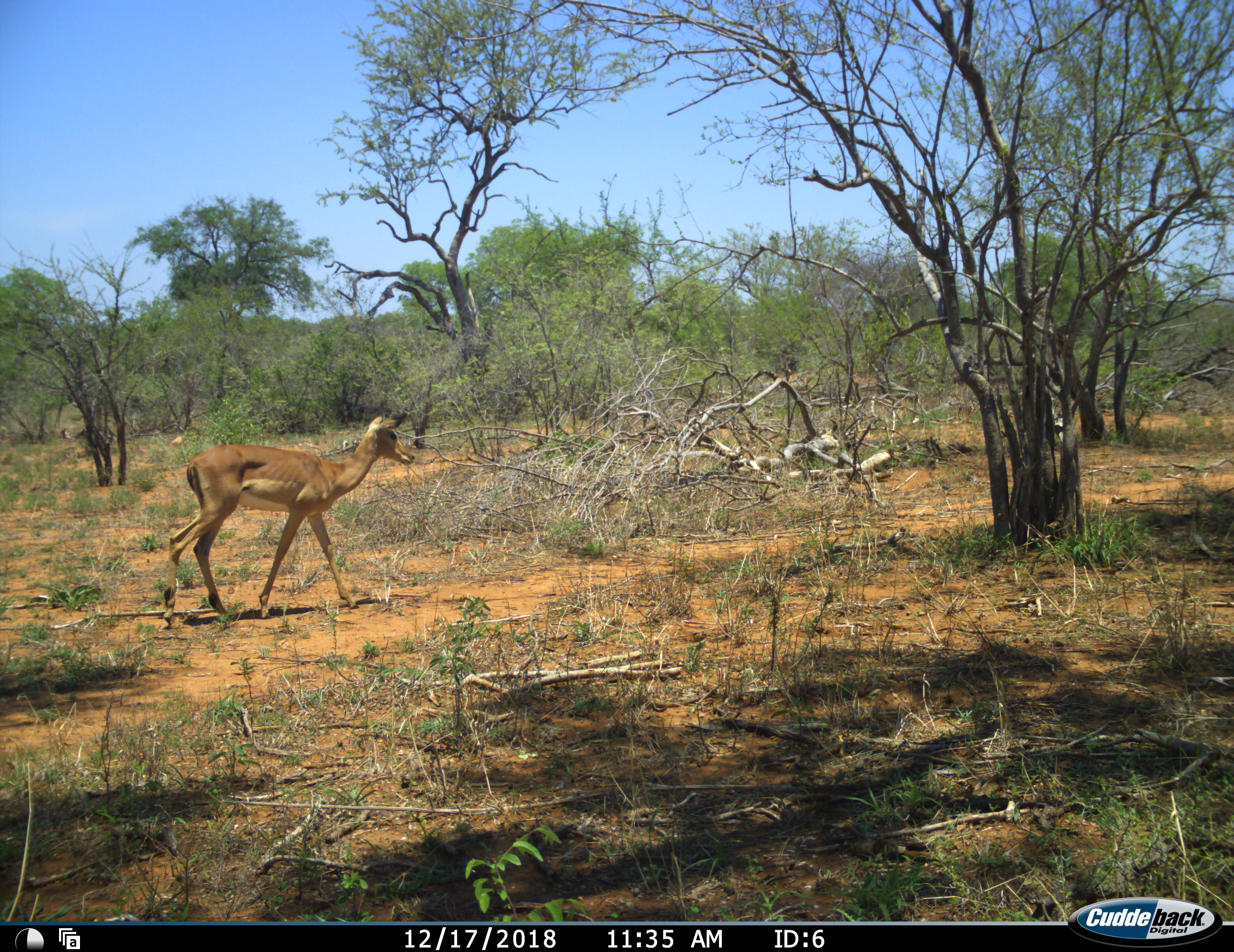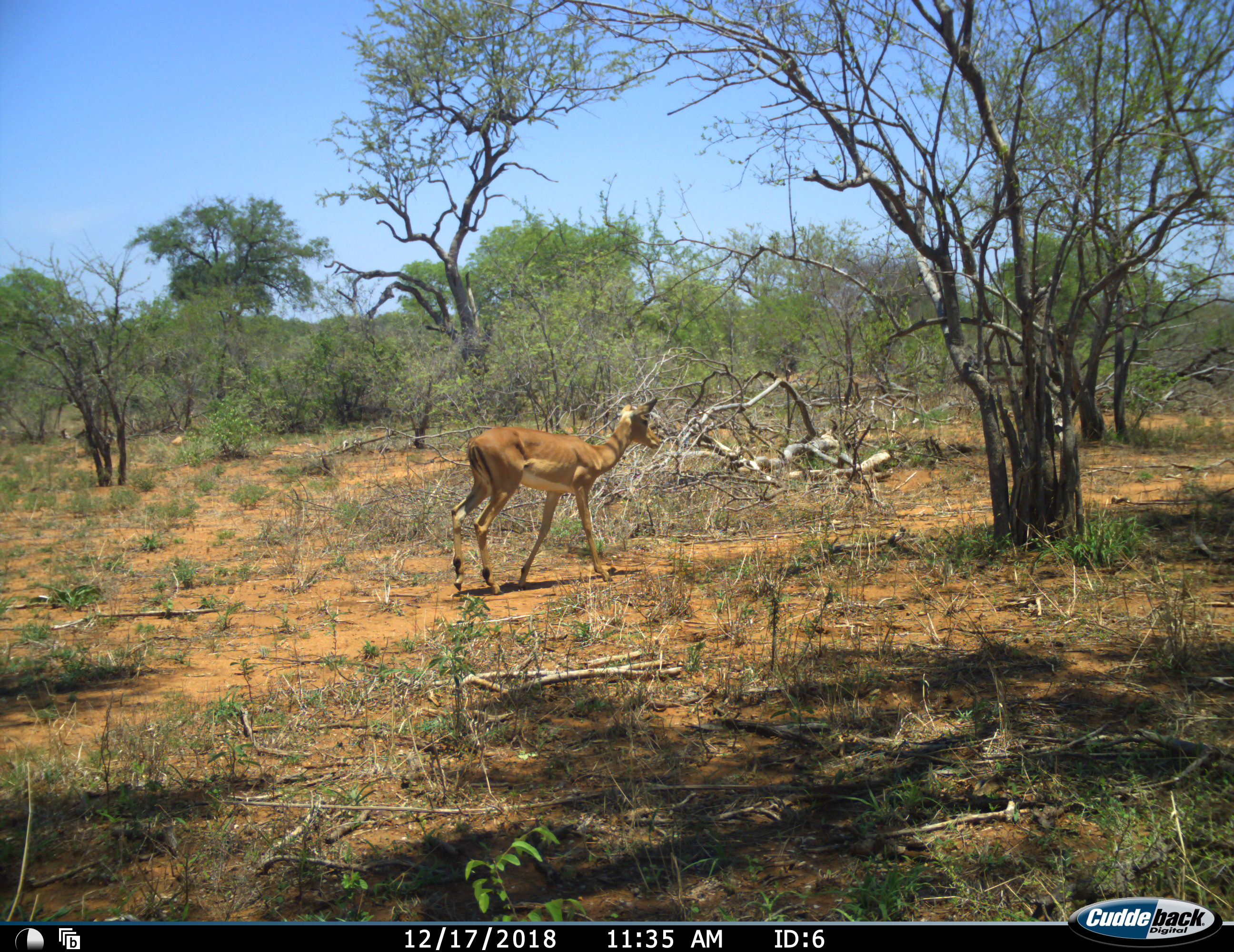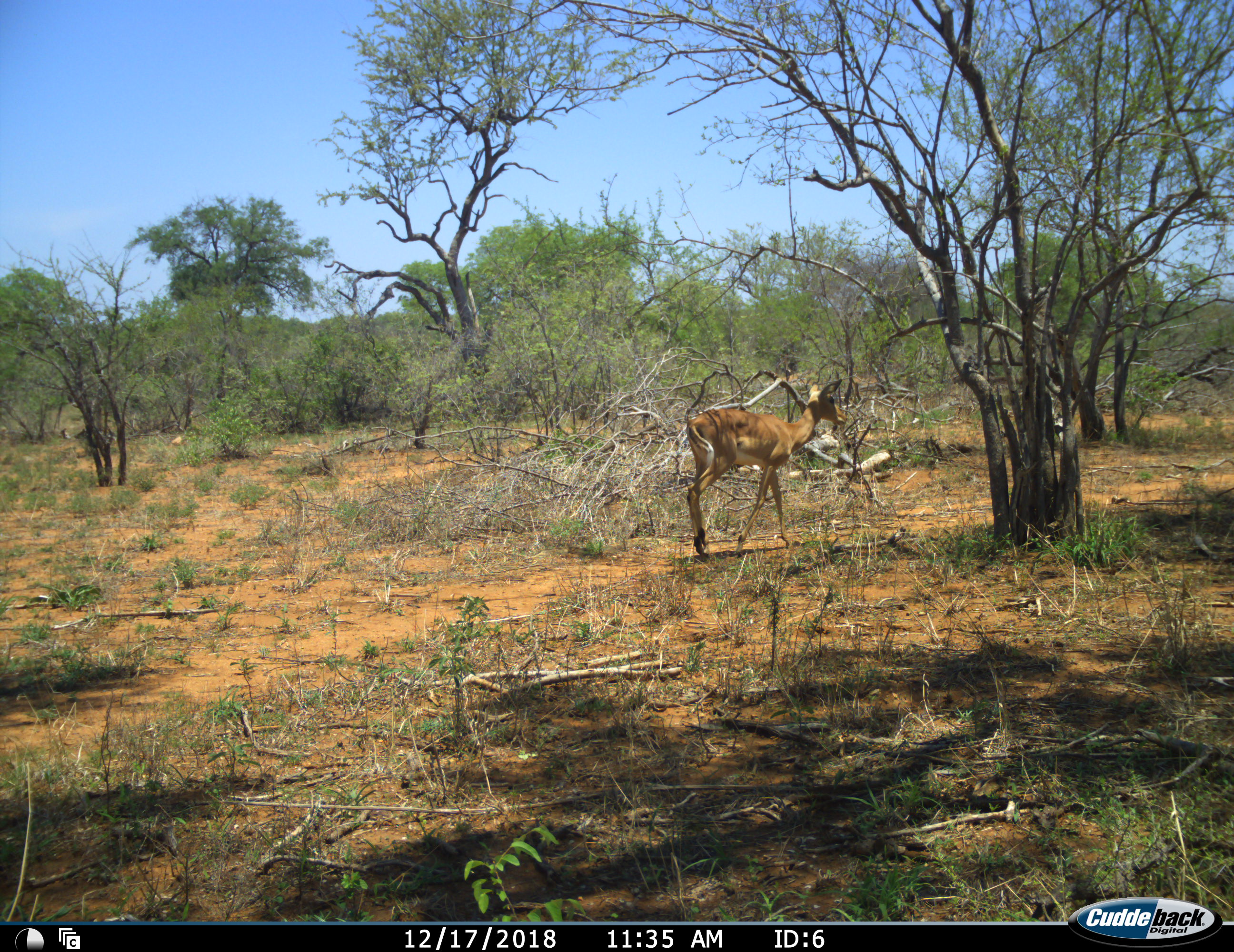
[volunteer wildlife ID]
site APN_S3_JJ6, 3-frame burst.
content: unidentified animal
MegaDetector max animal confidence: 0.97